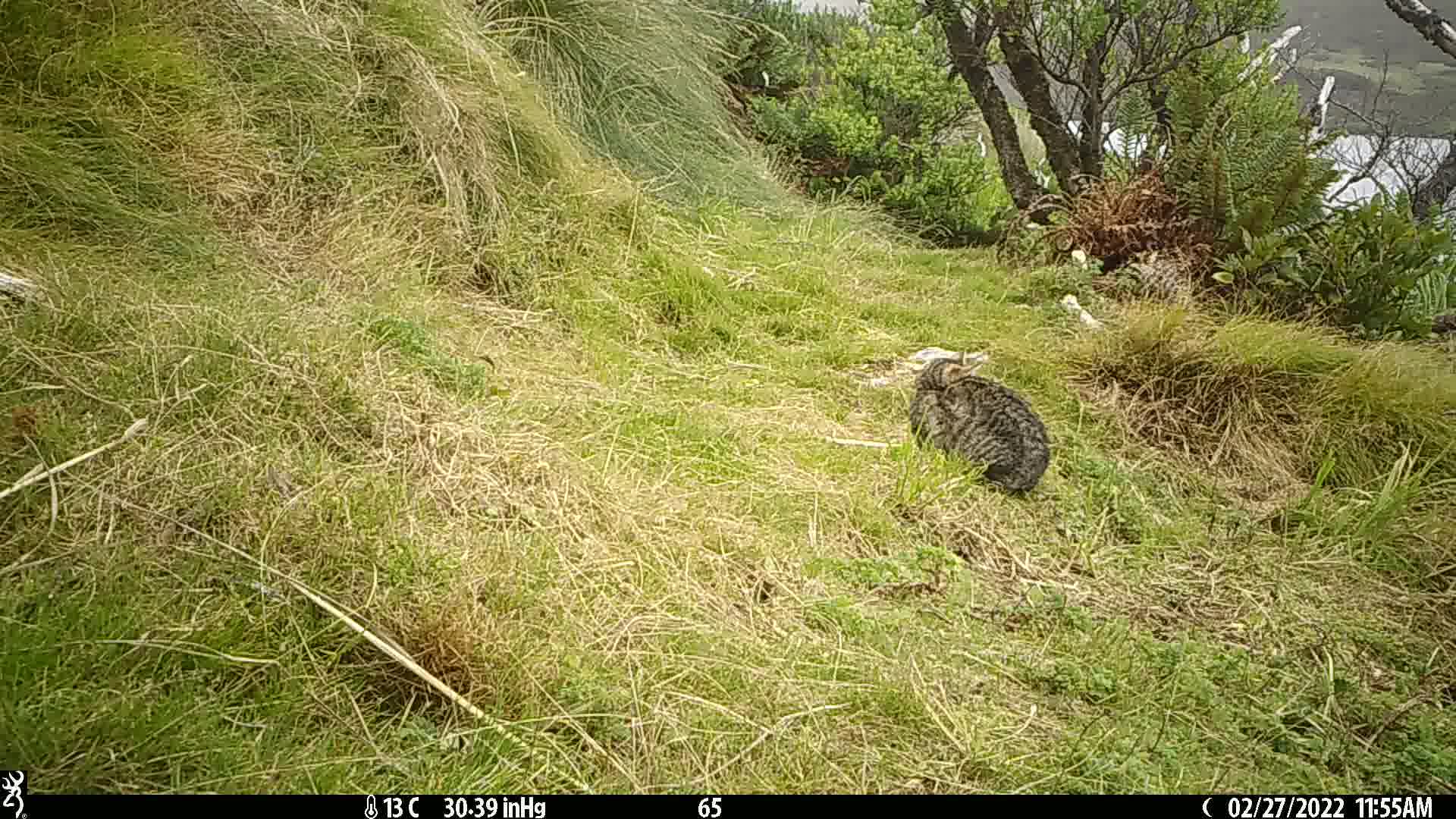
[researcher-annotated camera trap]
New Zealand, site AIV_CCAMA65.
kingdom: Animalia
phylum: Chordata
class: Mammalia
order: Carnivora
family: Felidae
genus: Felis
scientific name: Felis catus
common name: domestic cat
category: cat